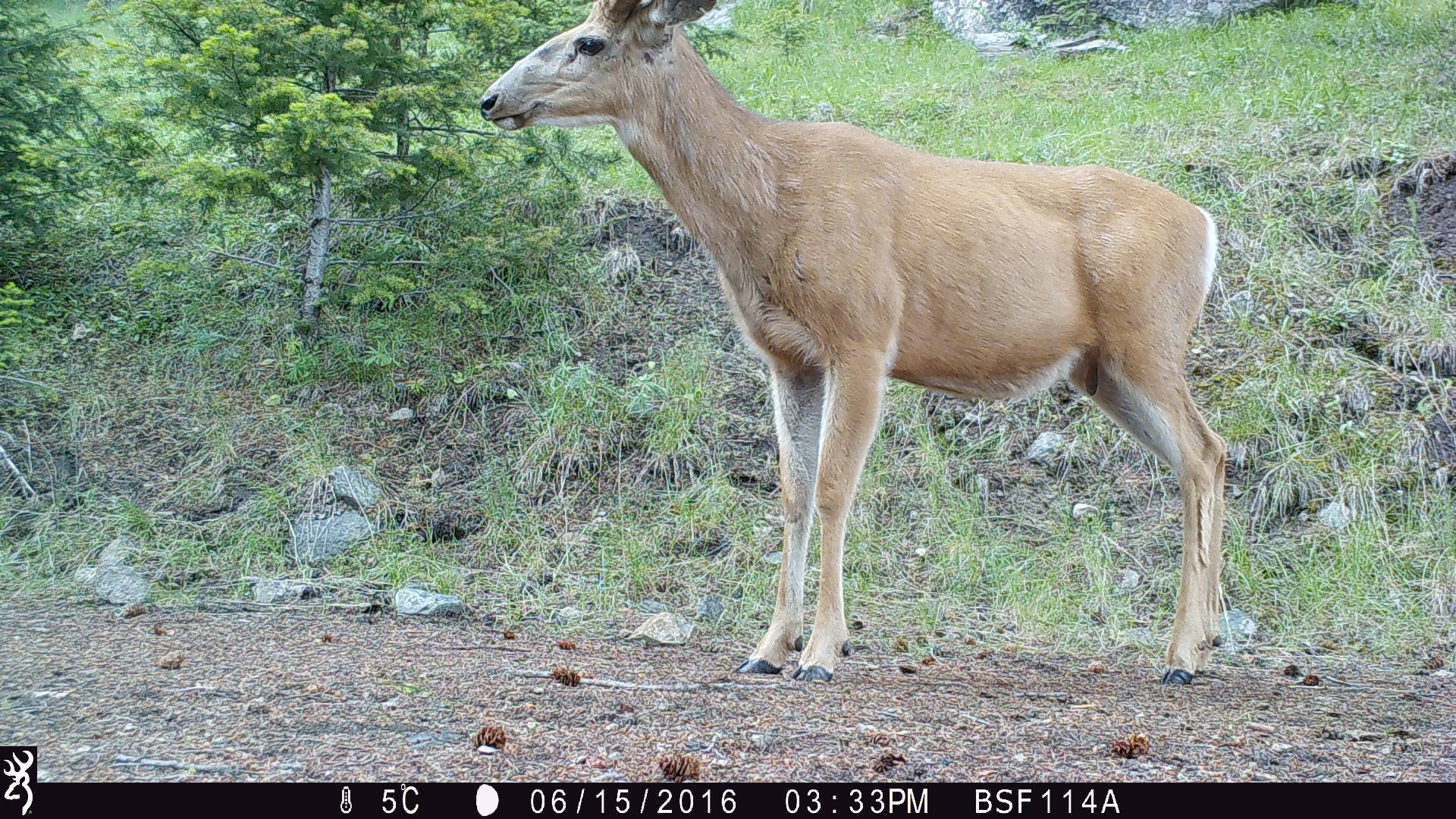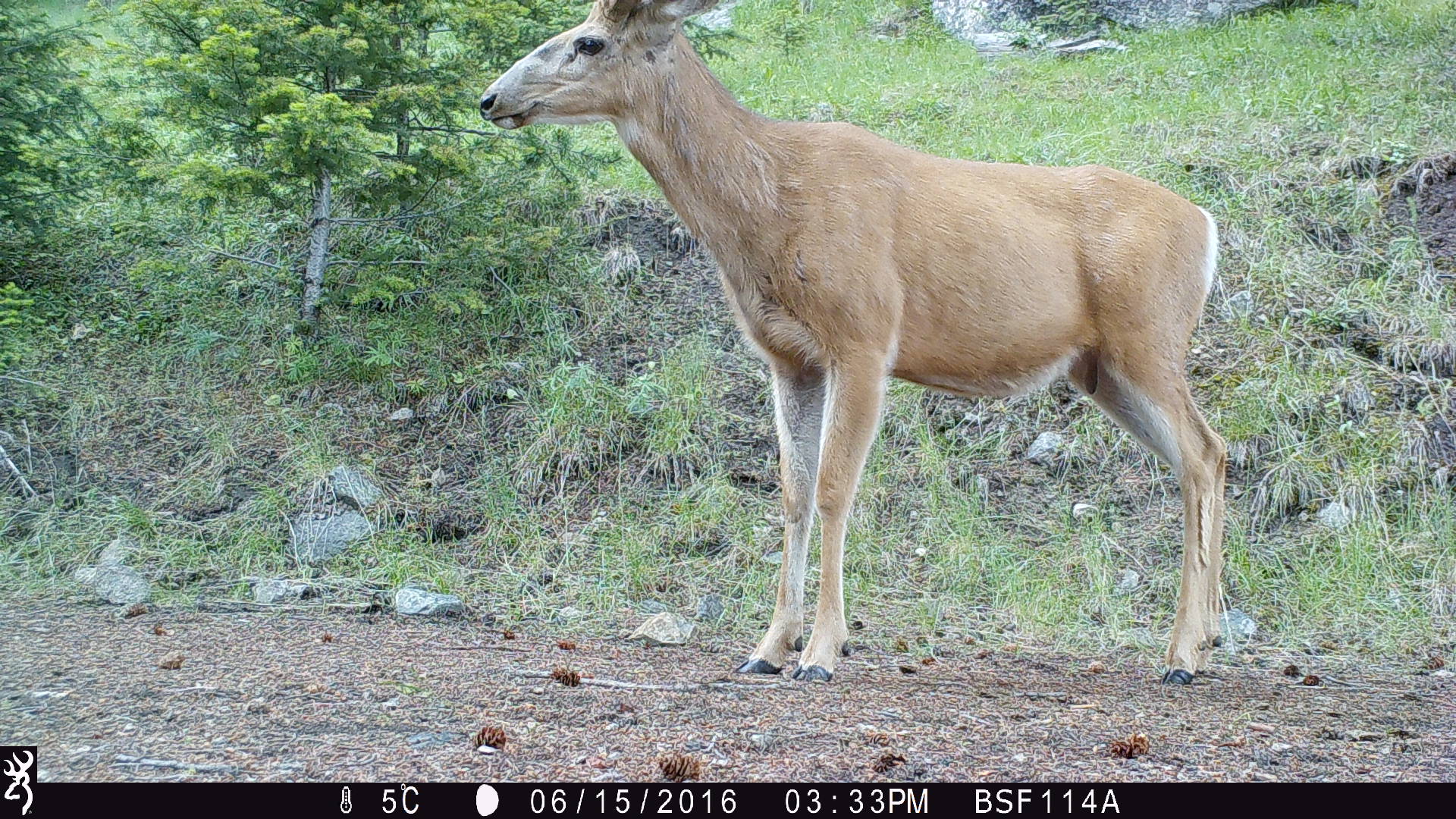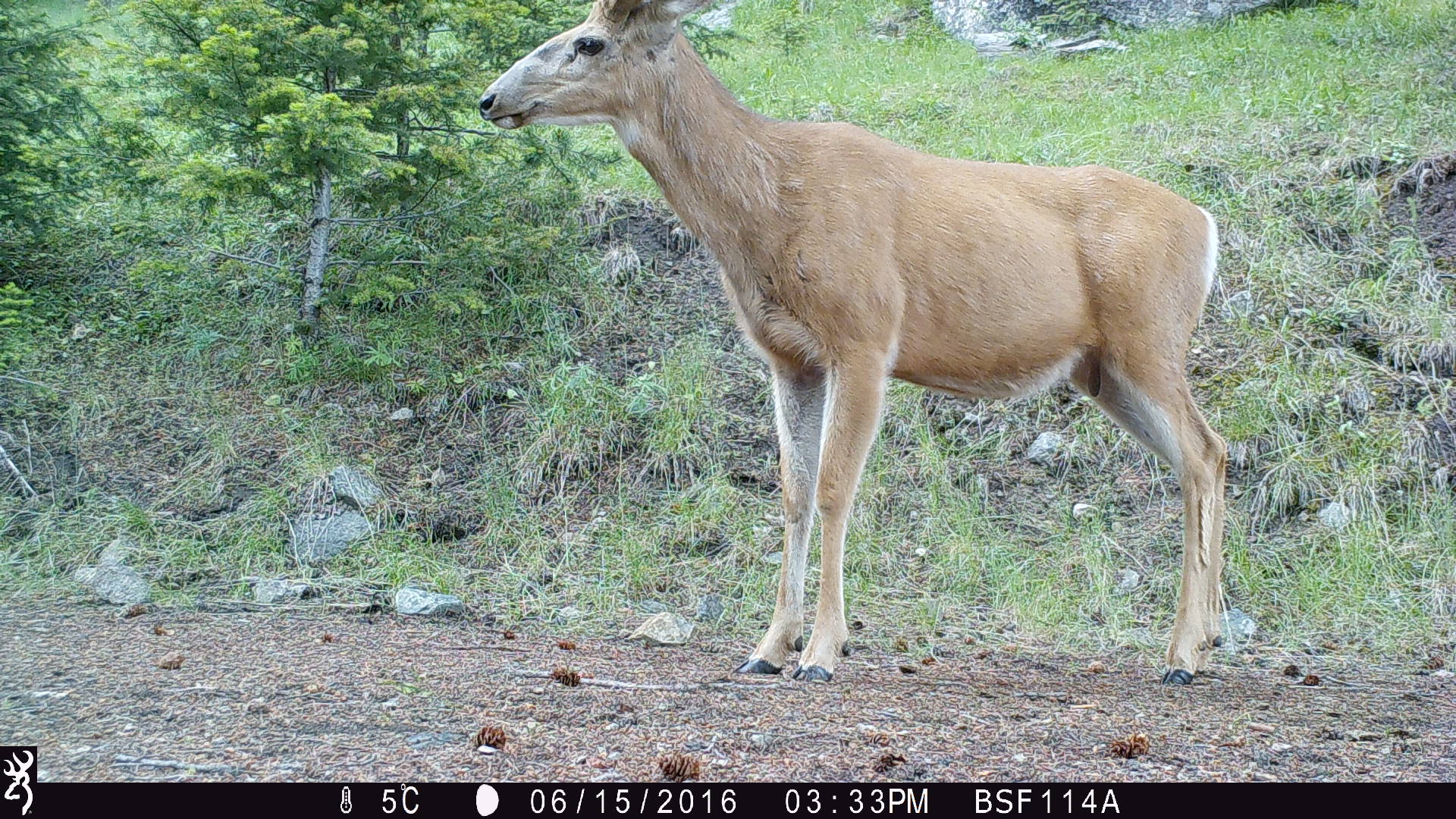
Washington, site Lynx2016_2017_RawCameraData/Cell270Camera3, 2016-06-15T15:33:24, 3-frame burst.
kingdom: Animalia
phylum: Chordata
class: Mammalia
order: Artiodactyla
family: Cervidae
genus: Odocoileus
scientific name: Odocoileus hemionus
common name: mule deer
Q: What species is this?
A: Odocoileus hemionus (mule deer).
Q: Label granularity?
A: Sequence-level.